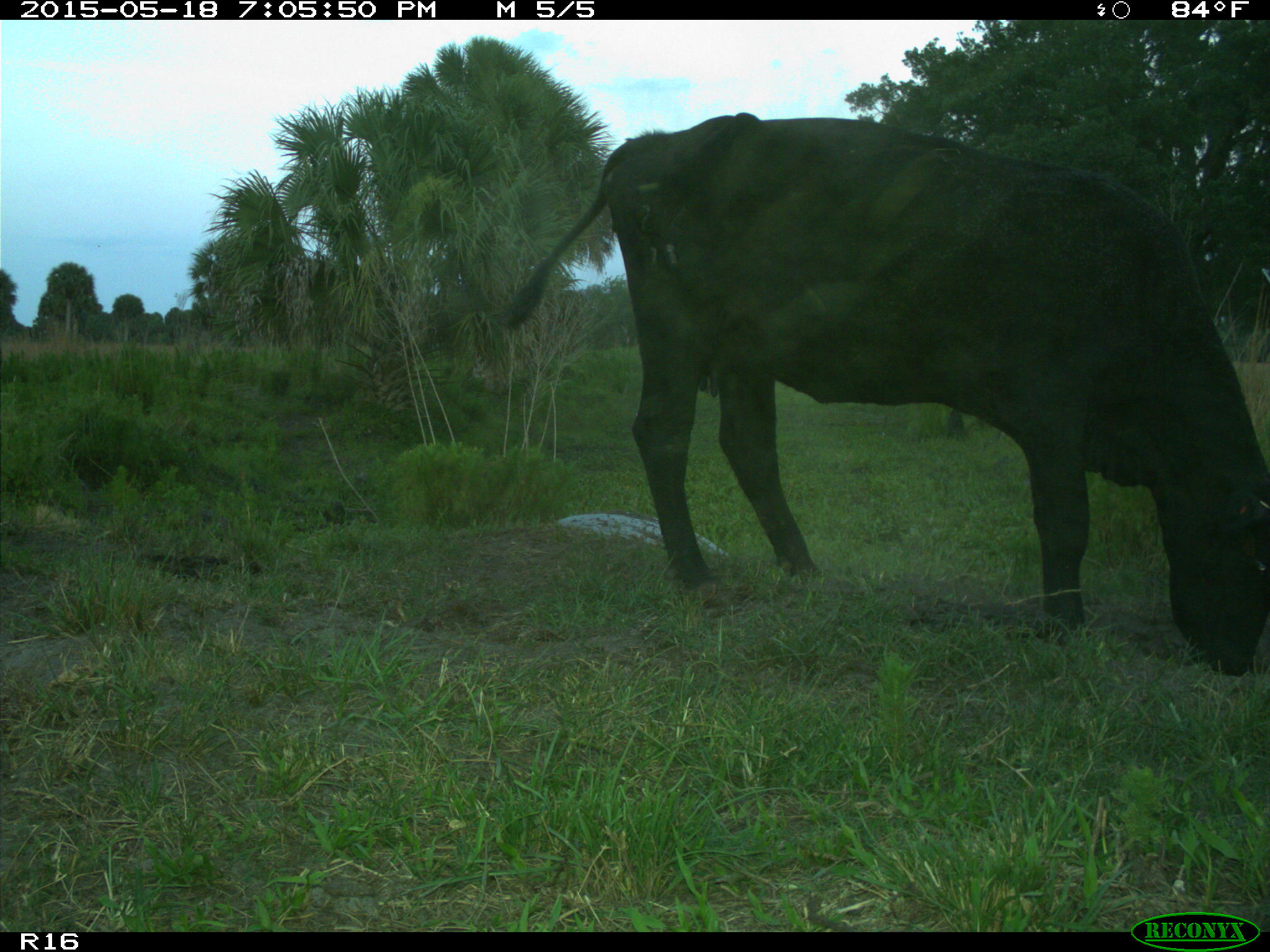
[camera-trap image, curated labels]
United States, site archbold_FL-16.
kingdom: Animalia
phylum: Chordata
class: Mammalia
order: Artiodactyla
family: Suidae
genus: Sus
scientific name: Sus scrofa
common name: wild boar